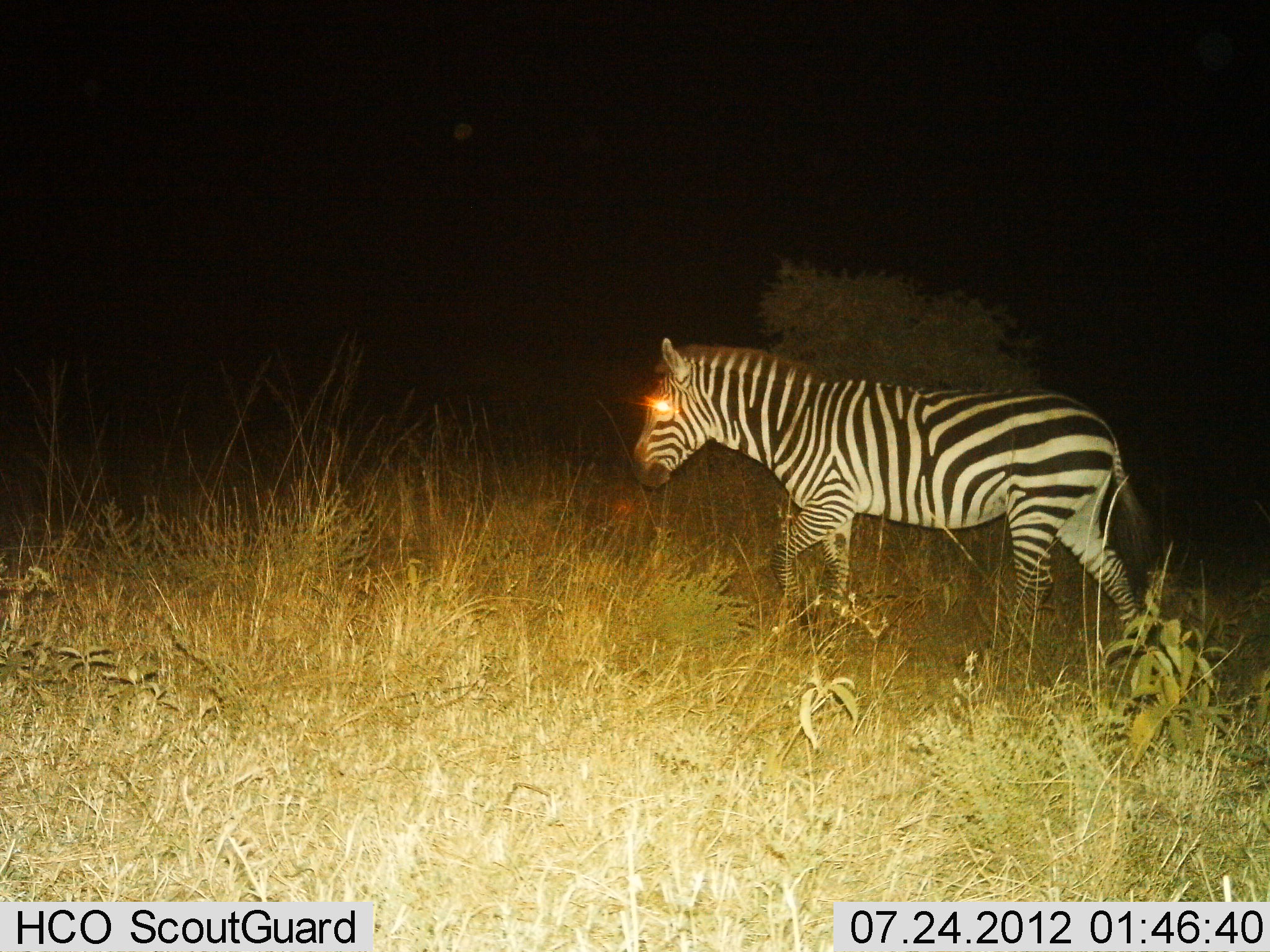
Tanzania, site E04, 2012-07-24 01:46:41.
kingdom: Animalia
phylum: Chordata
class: Mammalia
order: Perissodactyla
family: Equidae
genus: Equus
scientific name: Equus quagga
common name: plains zebra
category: zebra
Zebra (plains zebra) (Equus quagga), count 1. Behavior (volunteer vote fractions): standing 30%, resting 0%, moving 70%, interacting 0%. Young present (vote fraction): 0%. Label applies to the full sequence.